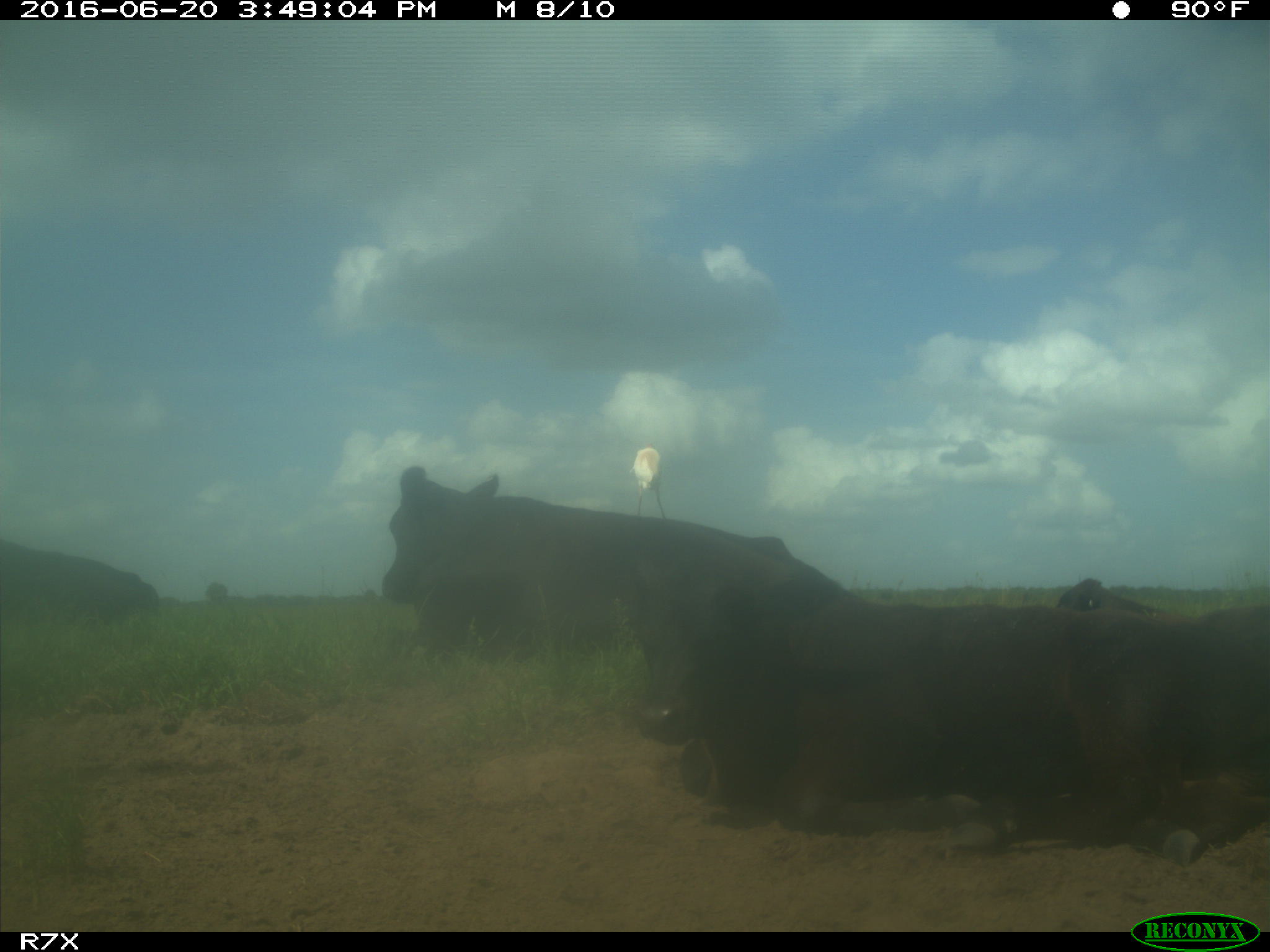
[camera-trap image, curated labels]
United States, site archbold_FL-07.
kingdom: Animalia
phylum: Chordata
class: Mammalia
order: Artiodactyla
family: Bovidae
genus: Bos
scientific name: Bos taurus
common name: domestic cow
Bos taurus (domestic cow).